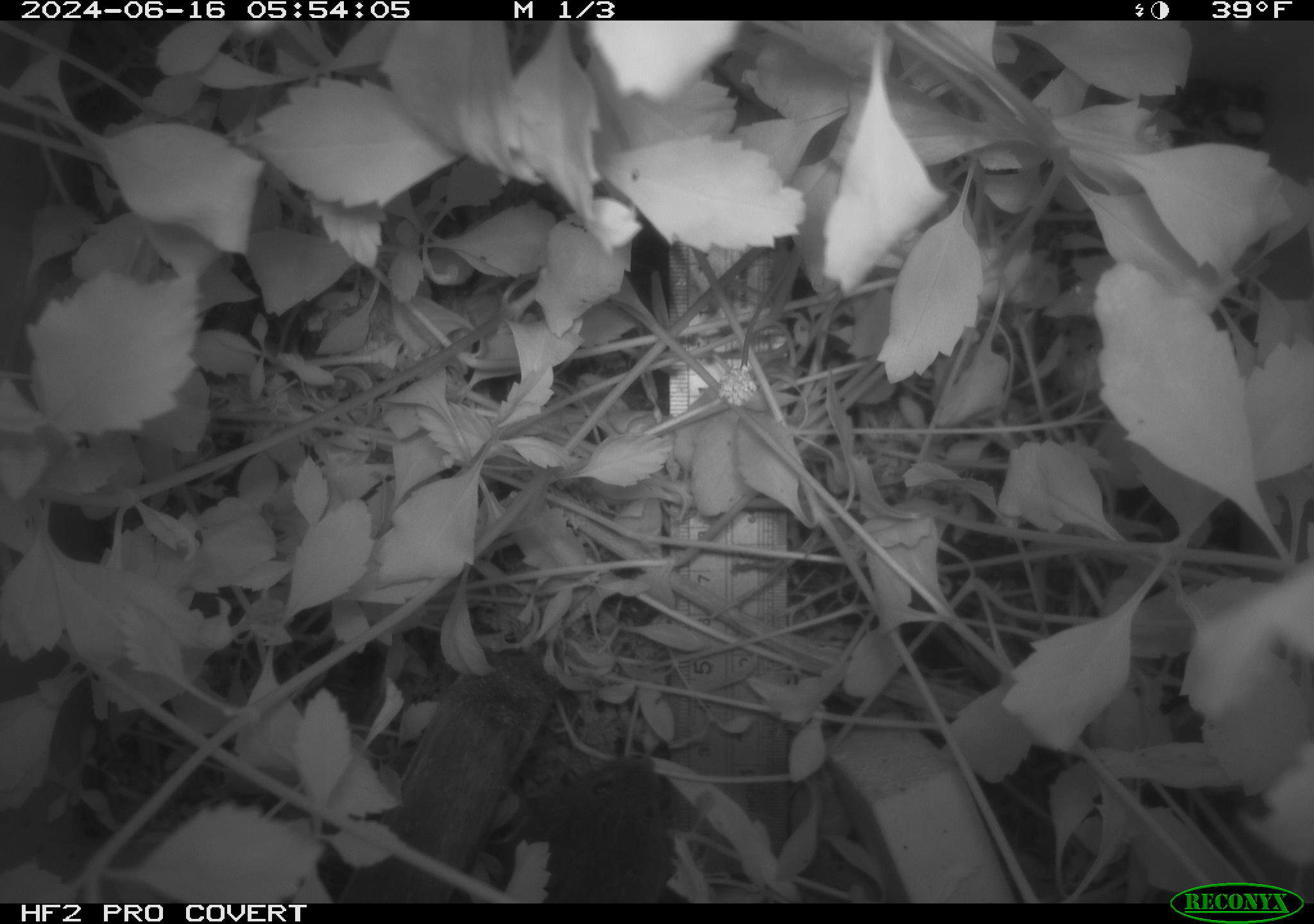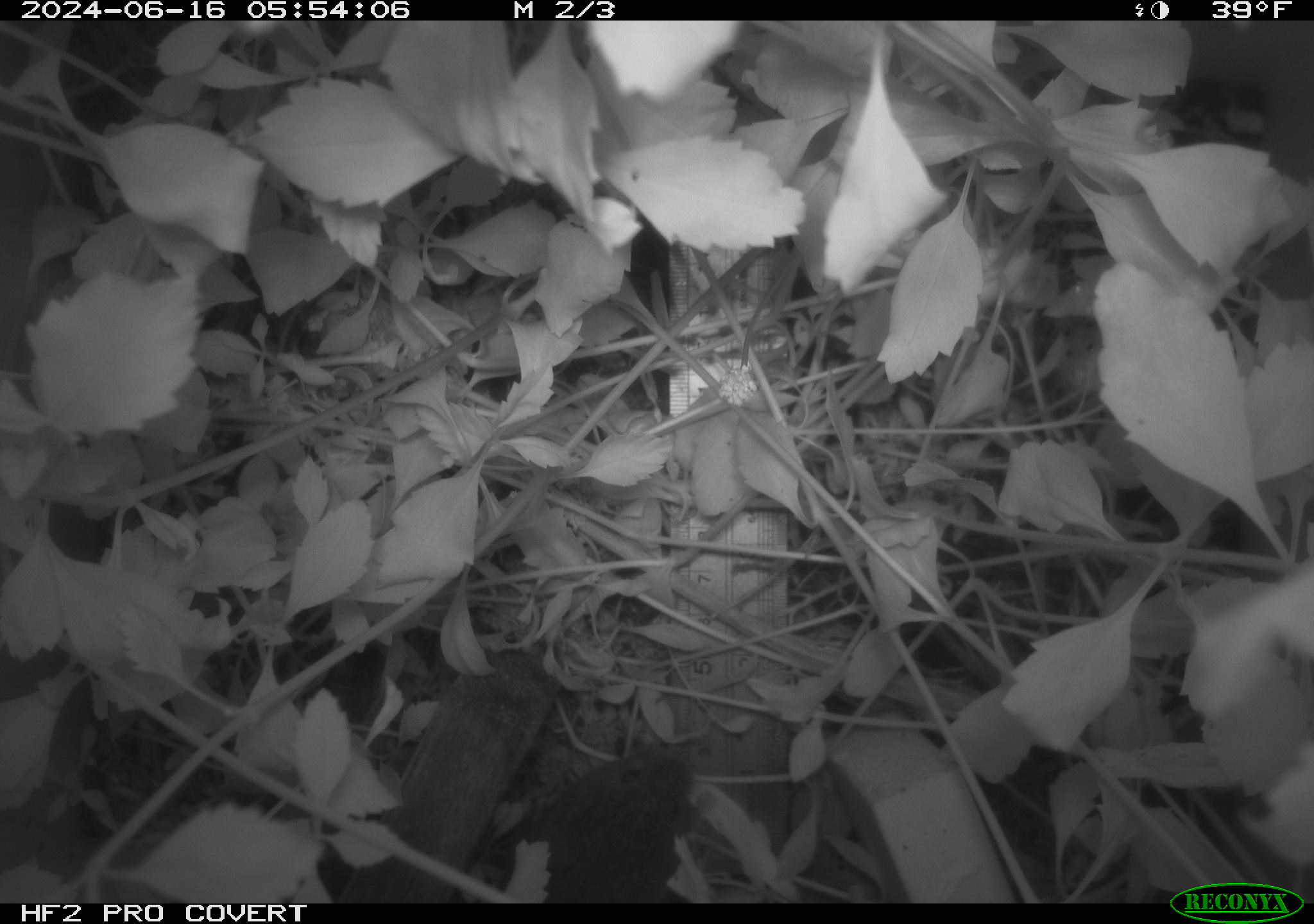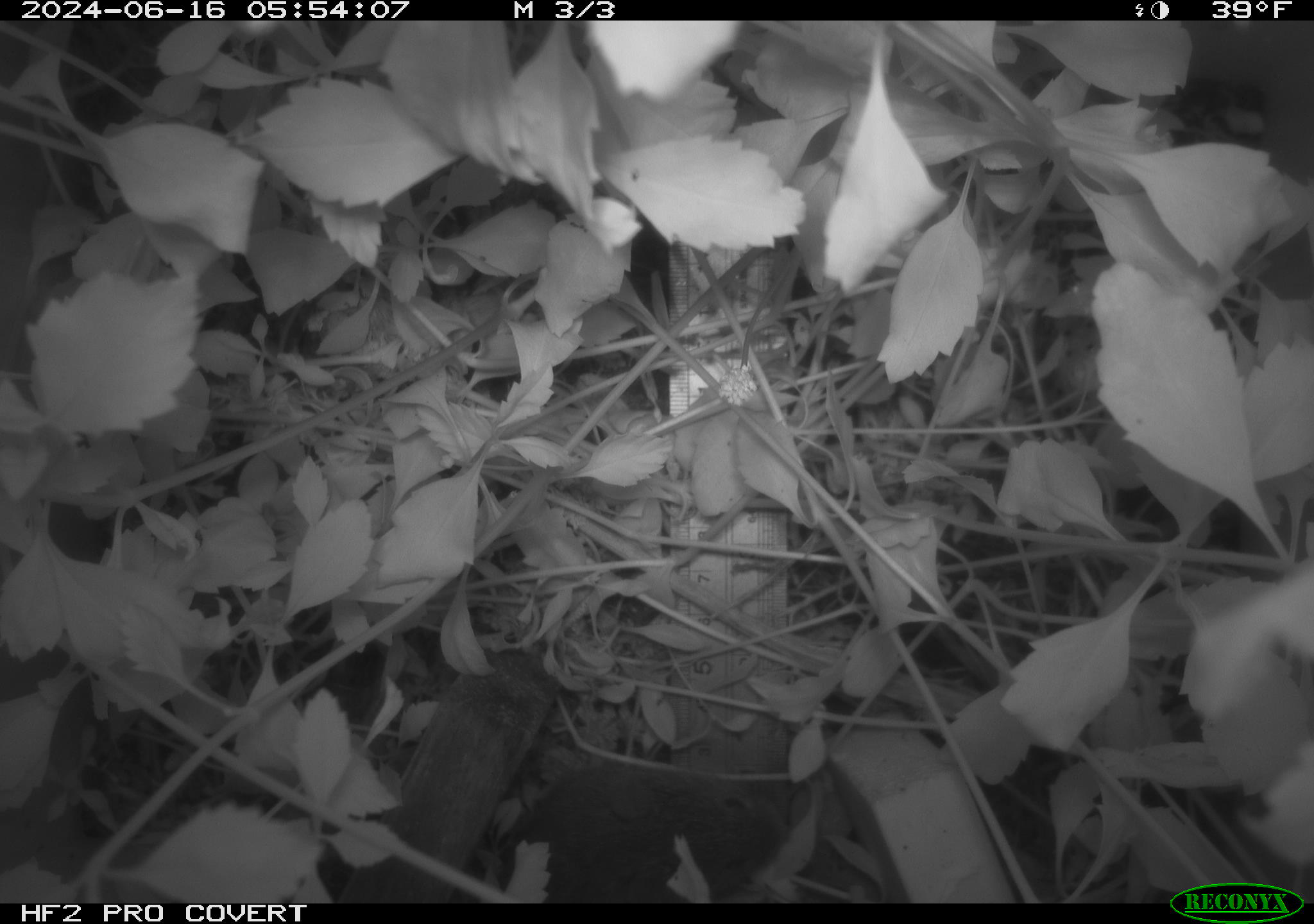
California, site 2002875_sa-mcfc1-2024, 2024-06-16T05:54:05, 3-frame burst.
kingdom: Animalia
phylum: Chordata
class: Mammalia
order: Rodentia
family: Cricetidae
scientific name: Arvicolinae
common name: voles, lemmings, and muskrats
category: arvicolinae subfamily